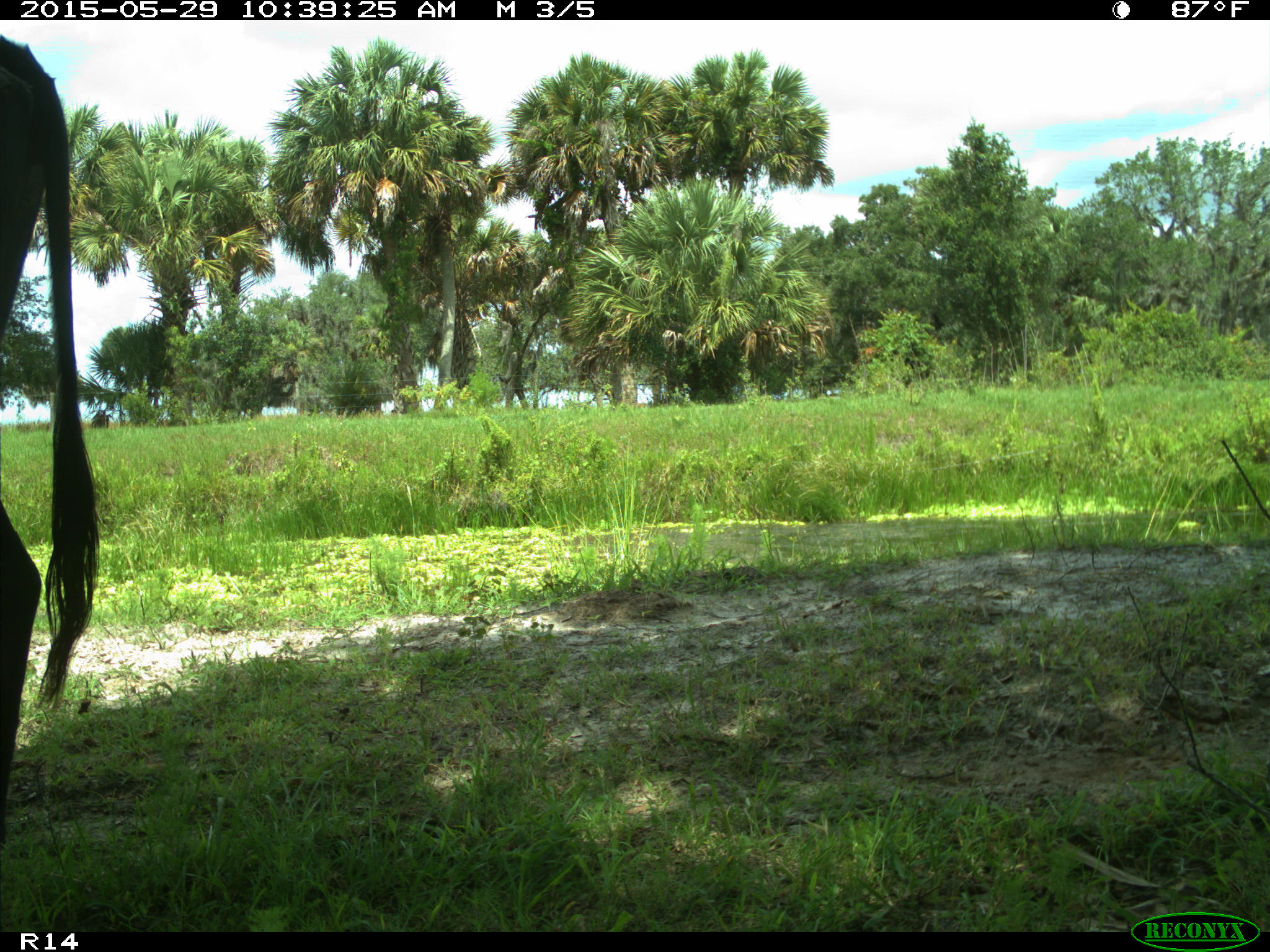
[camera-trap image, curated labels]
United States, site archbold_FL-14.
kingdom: Animalia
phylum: Chordata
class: Mammalia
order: Artiodactyla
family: Bovidae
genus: Bos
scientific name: Bos taurus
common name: domestic cow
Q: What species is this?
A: Bos taurus (domestic cow).